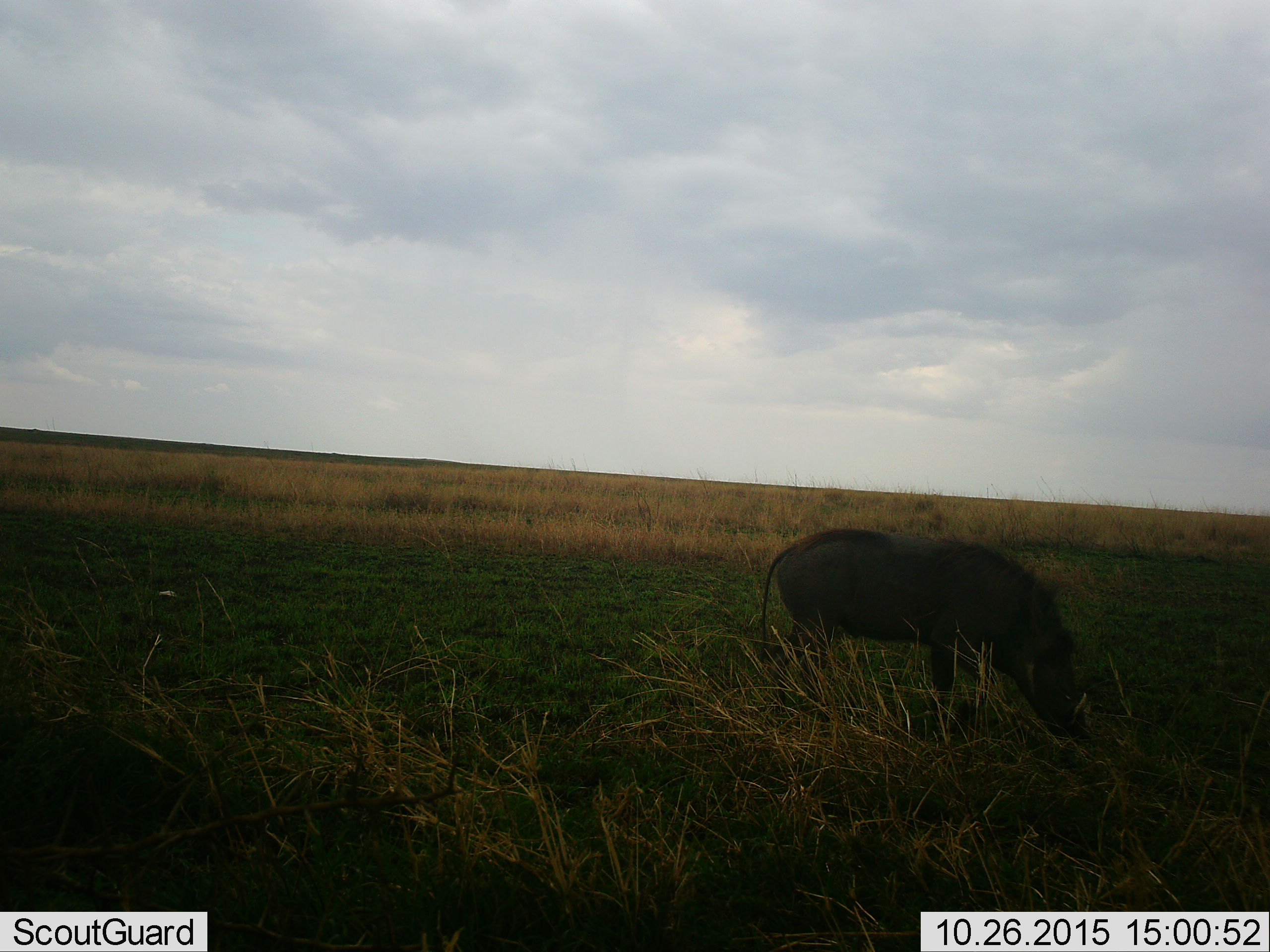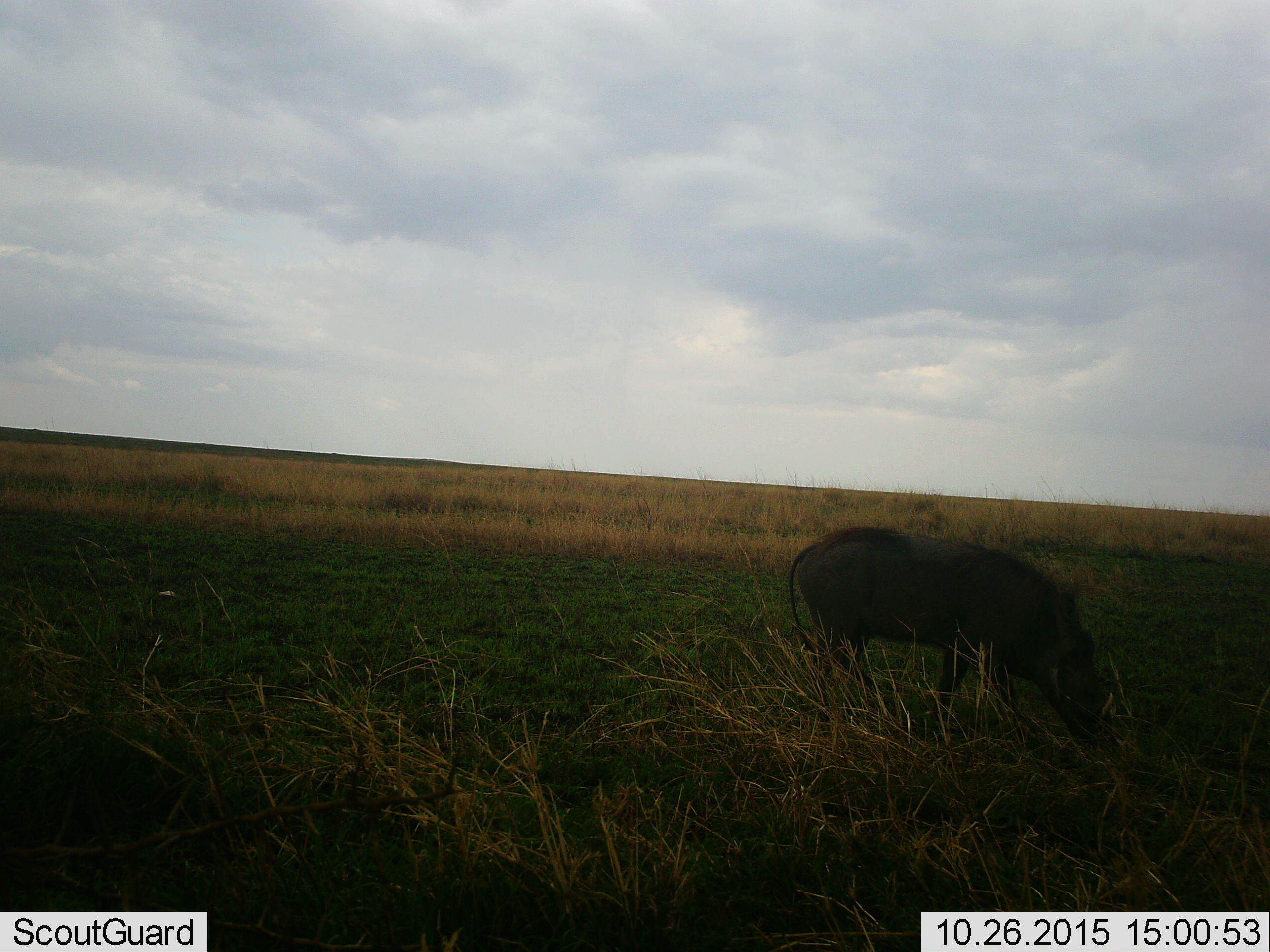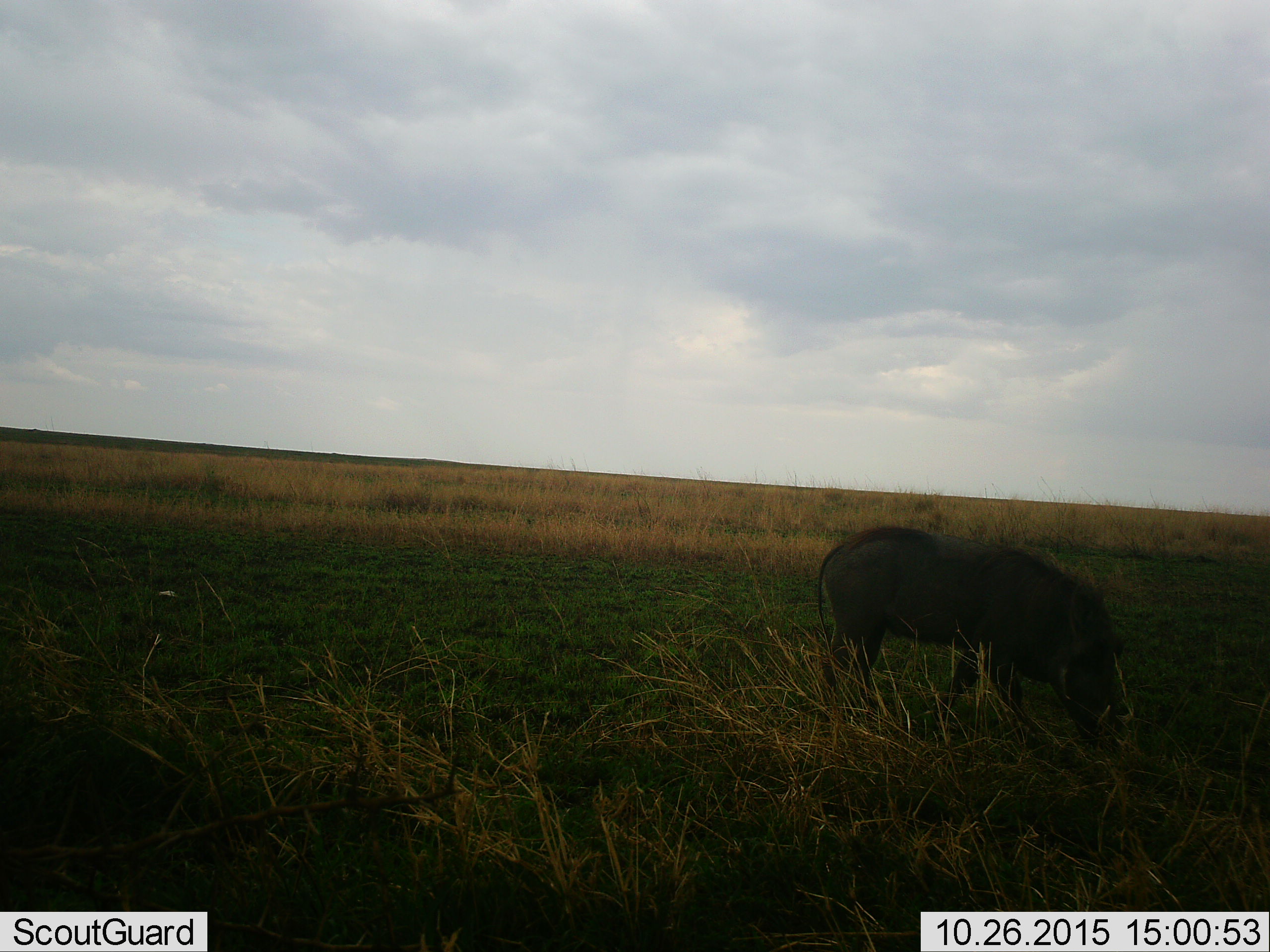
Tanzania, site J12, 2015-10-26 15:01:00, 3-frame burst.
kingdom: Animalia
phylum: Chordata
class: Mammalia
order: Artiodactyla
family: Suidae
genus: Phacochoerus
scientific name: Phacochoerus africanus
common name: warthog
Warthog (Phacochoerus africanus), count 1. Behavior (volunteer vote fractions): standing 20%, resting 0%, moving 30%, interacting 0%. Young present (vote fraction): 0%. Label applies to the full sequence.